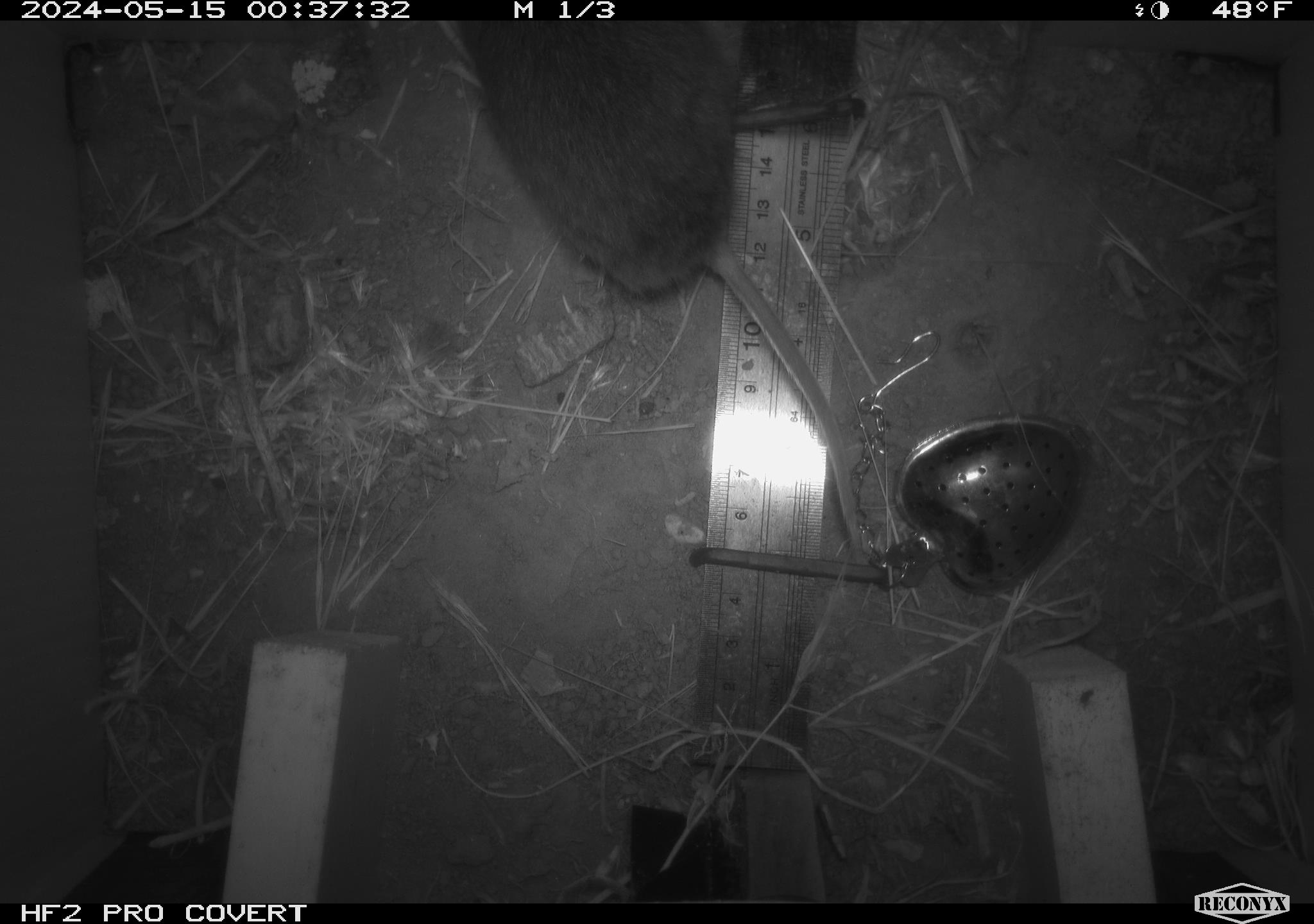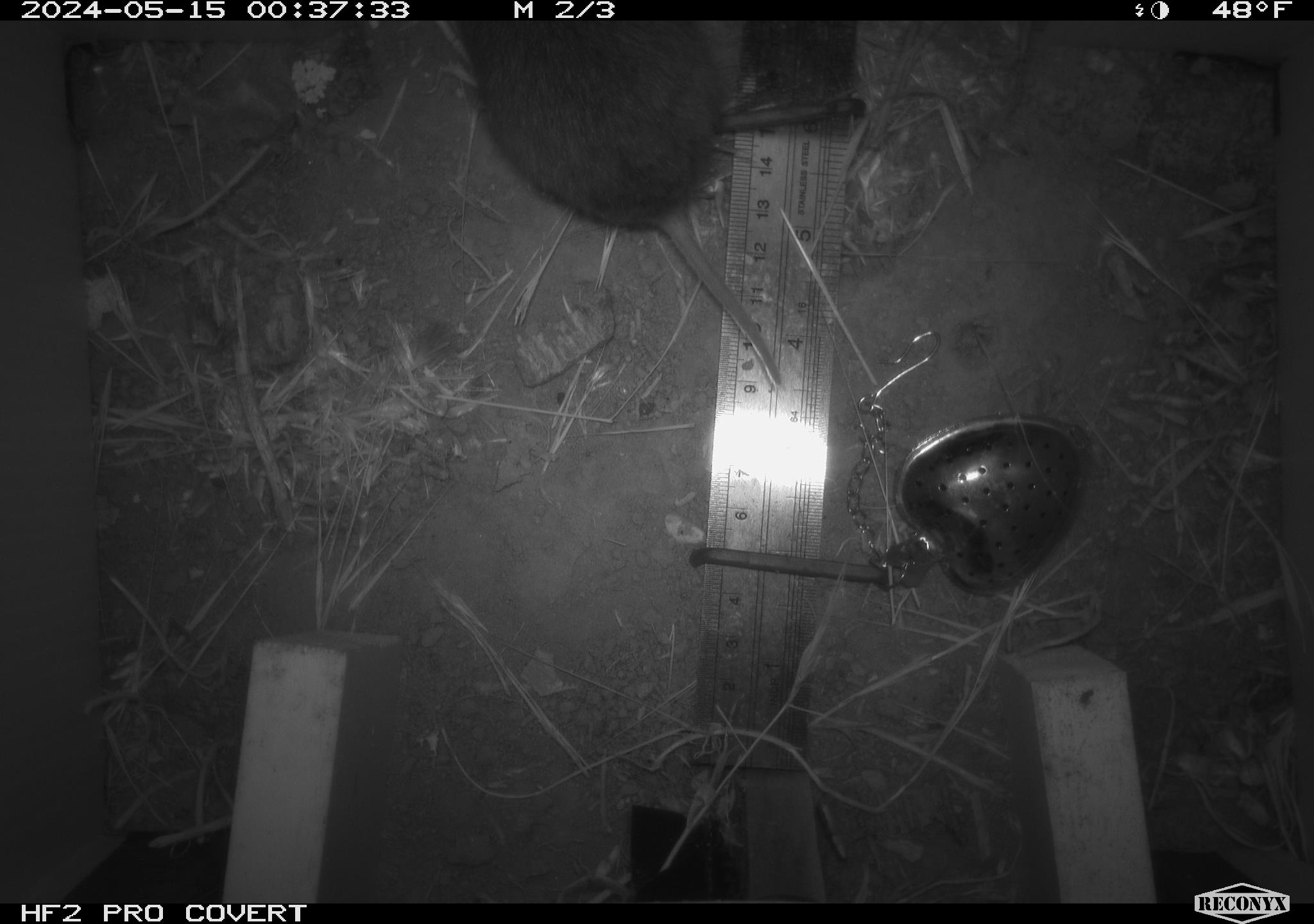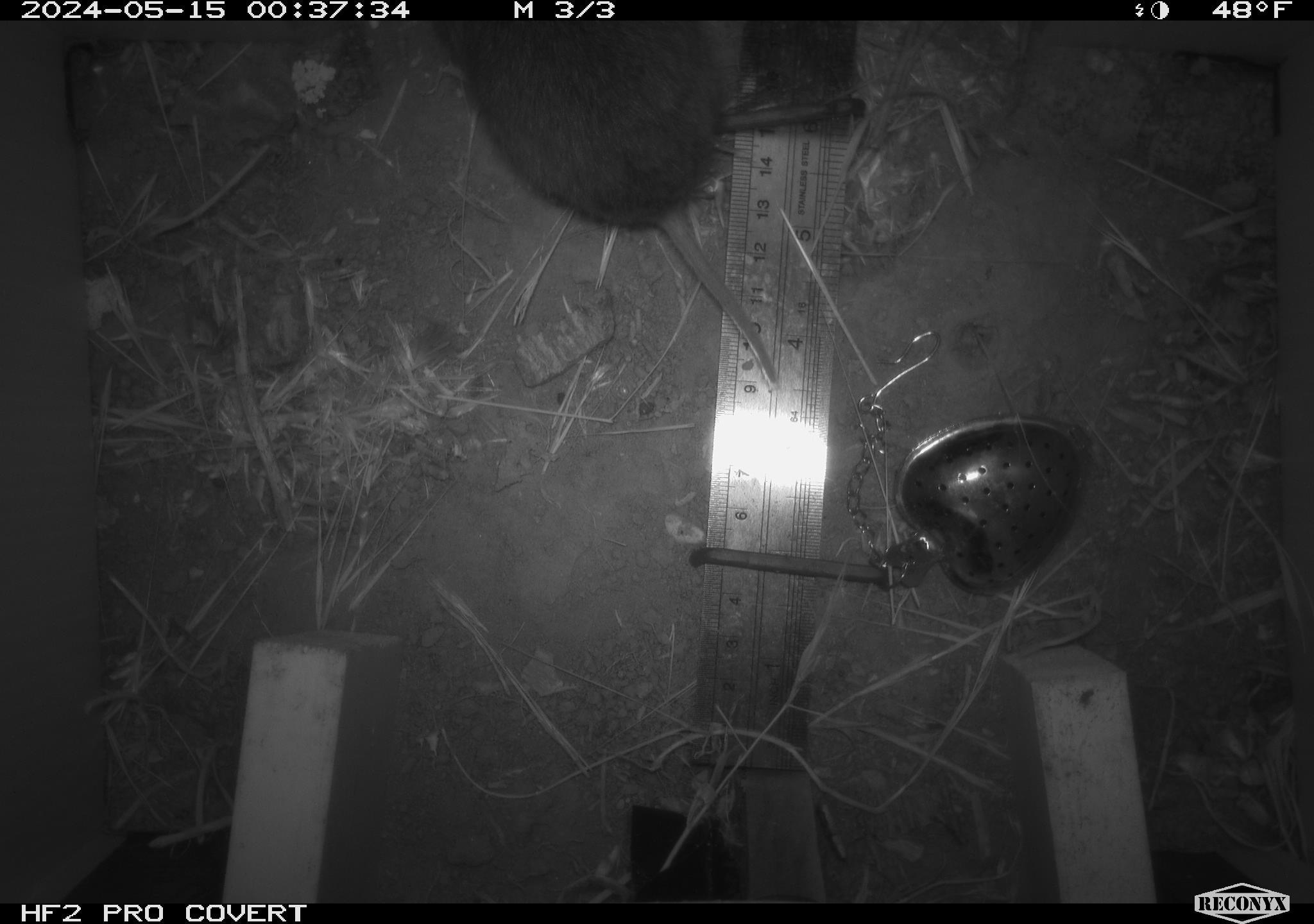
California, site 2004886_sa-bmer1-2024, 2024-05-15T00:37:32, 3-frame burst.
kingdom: Animalia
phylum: Chordata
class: Mammalia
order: Rodentia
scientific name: Rodentia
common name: mouse species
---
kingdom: Animalia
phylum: Chordata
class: Mammalia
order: Rodentia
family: Cricetidae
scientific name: Arvicolinae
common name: voles, lemmings, and muskrats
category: arvicolinae subfamily